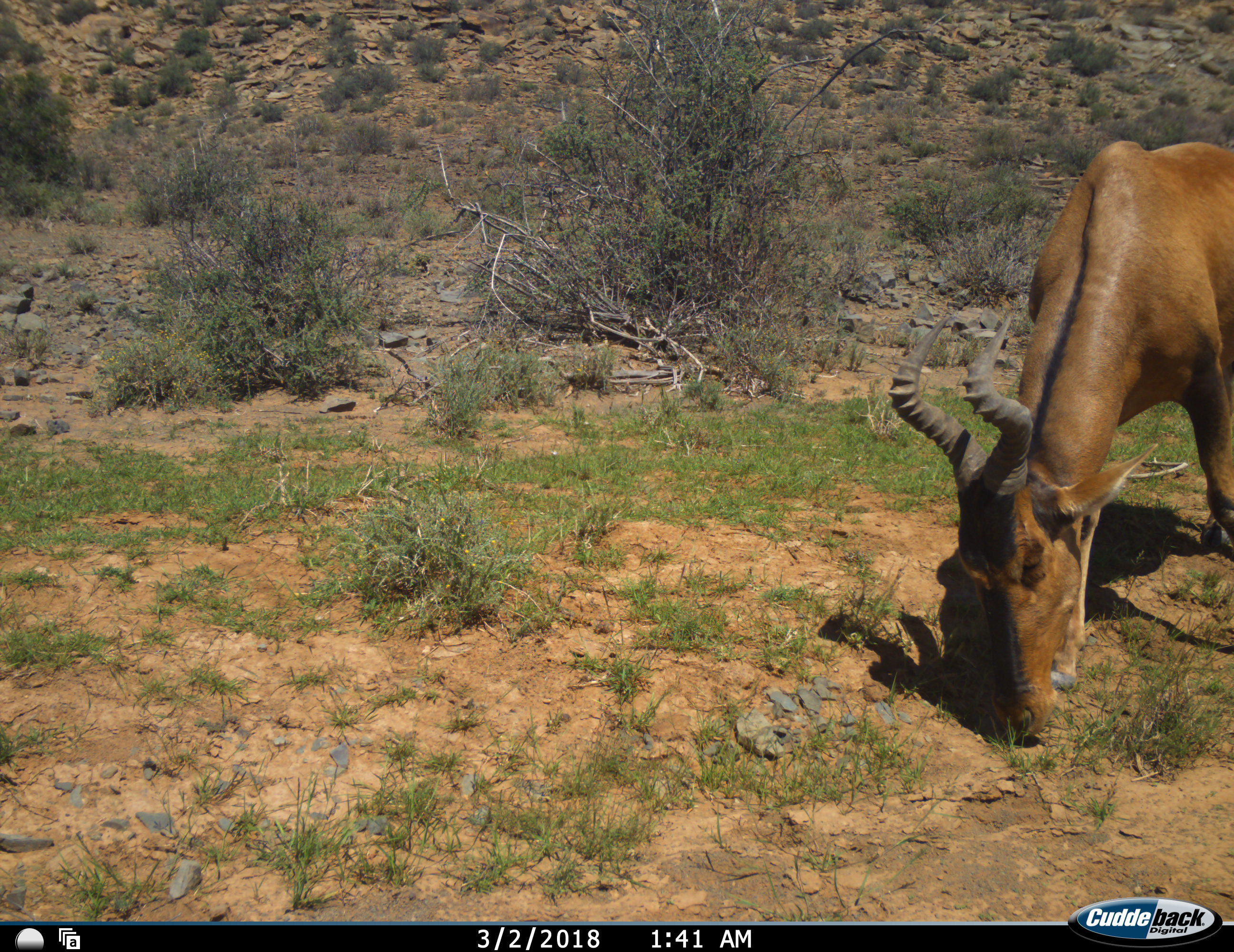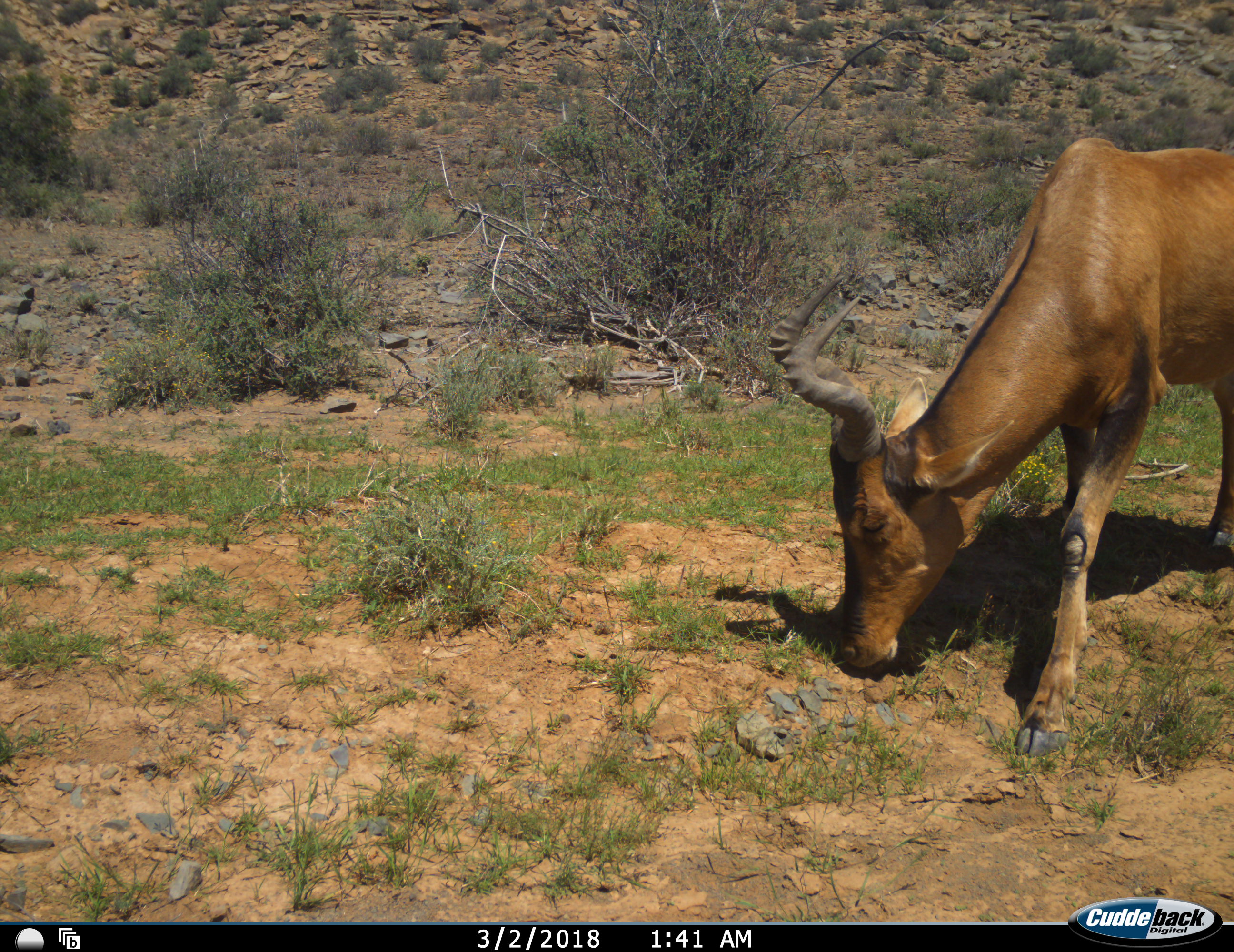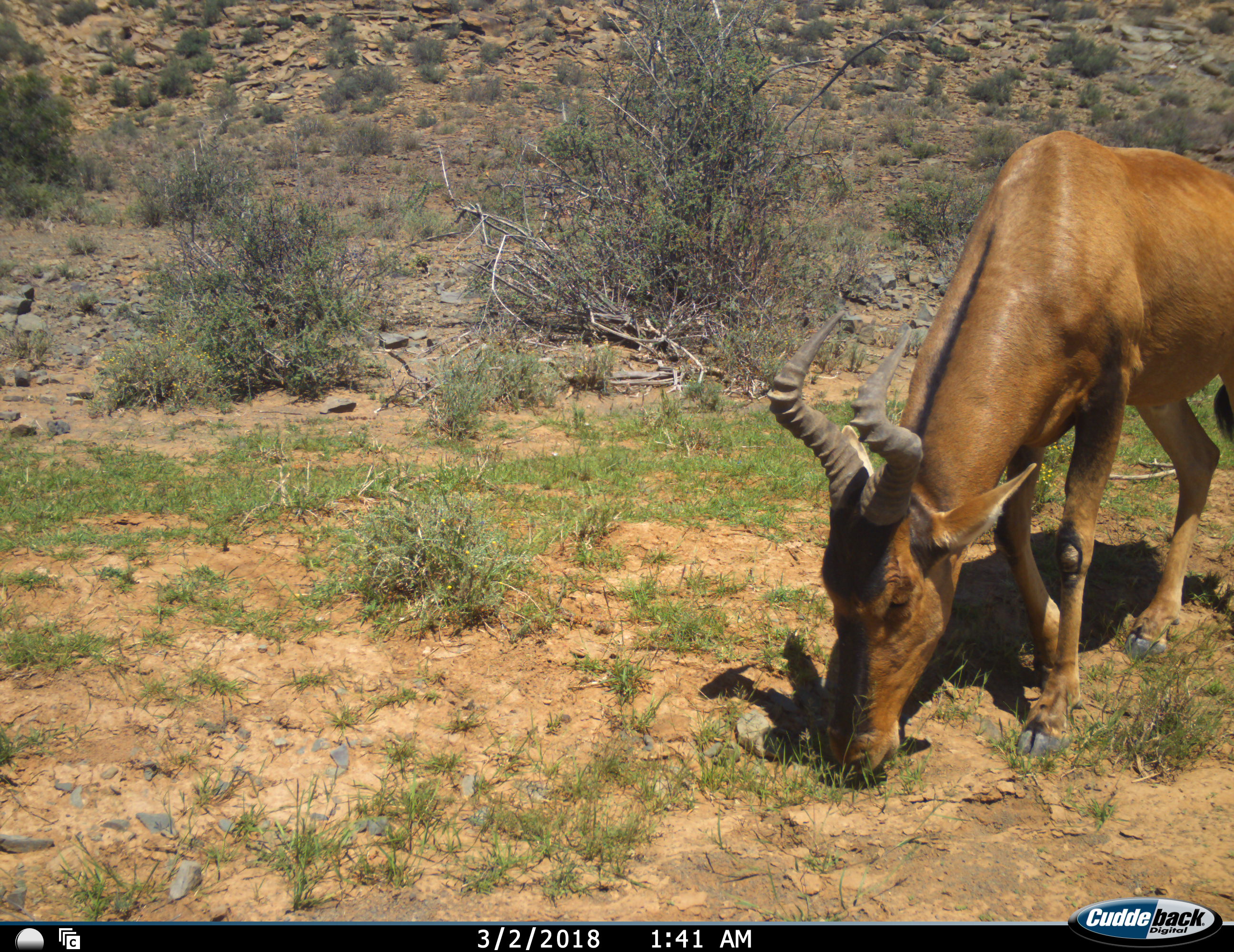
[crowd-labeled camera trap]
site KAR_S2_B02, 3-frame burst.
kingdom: Animalia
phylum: Chordata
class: Mammalia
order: Artiodactyla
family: Bovidae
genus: Alcelaphus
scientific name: Alcelaphus buselaphus caama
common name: red hartebeest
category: hartebeestred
Hartebeestred (red hartebeest) (Alcelaphus buselaphus caama), count 1. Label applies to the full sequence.